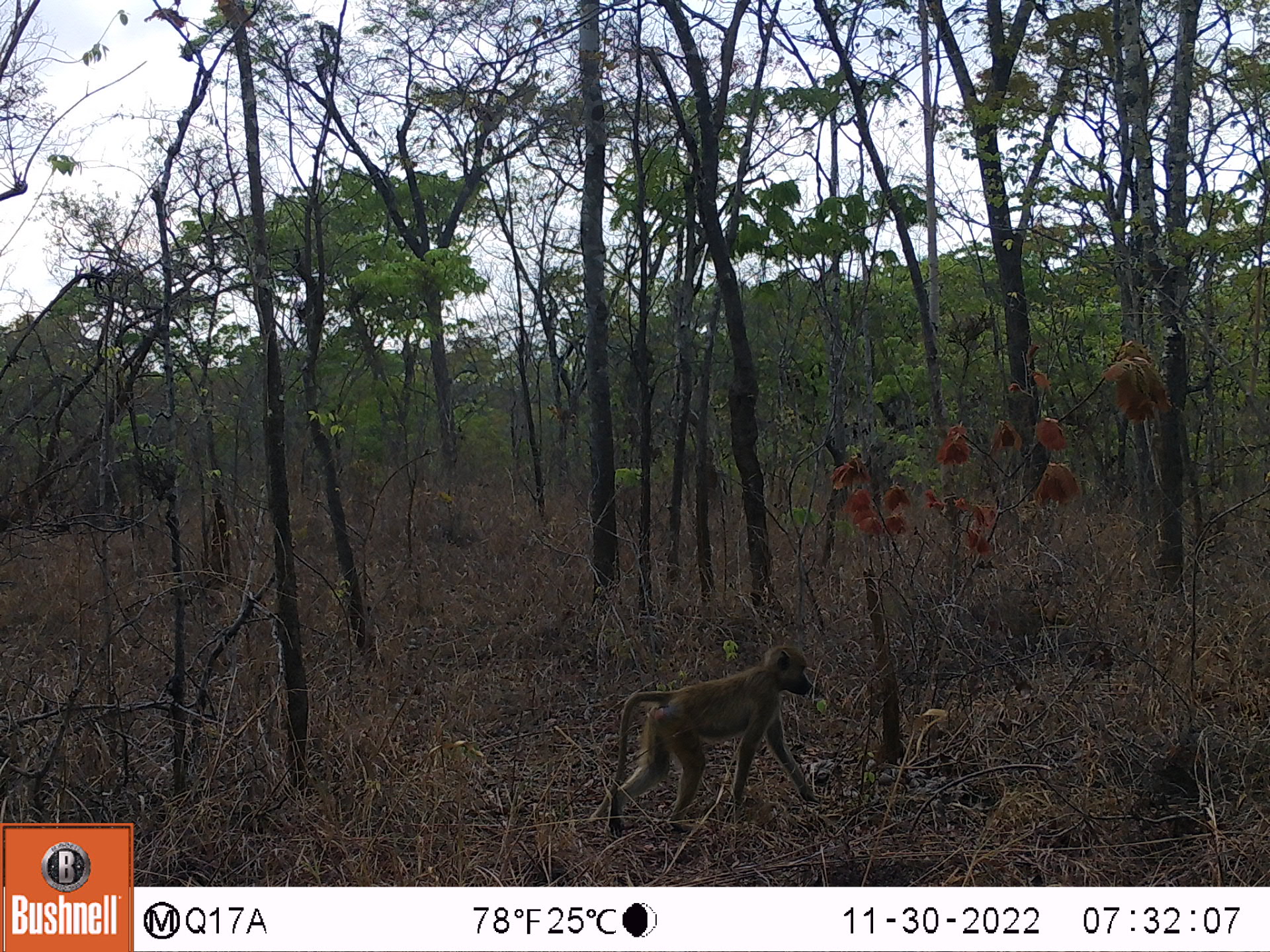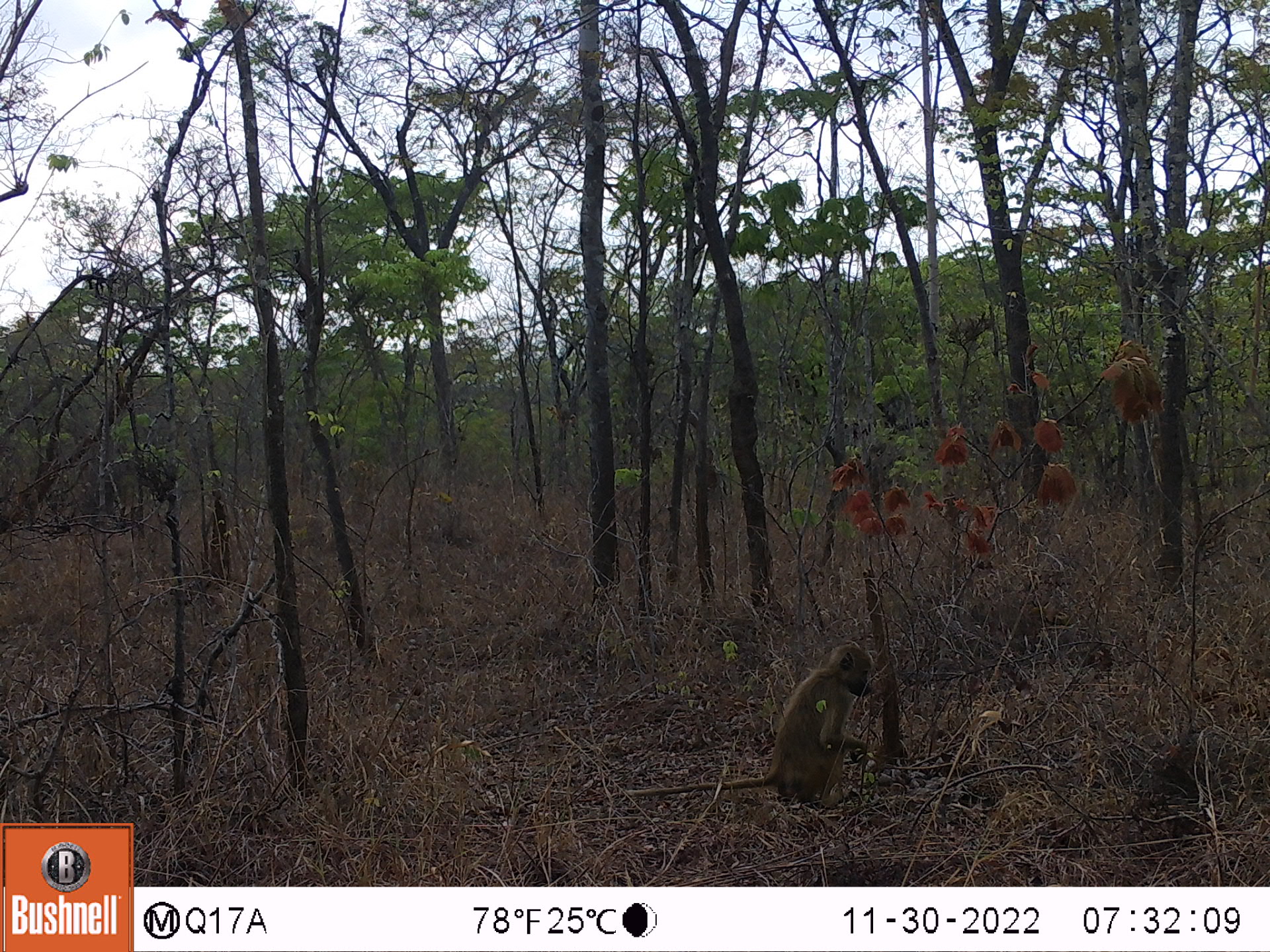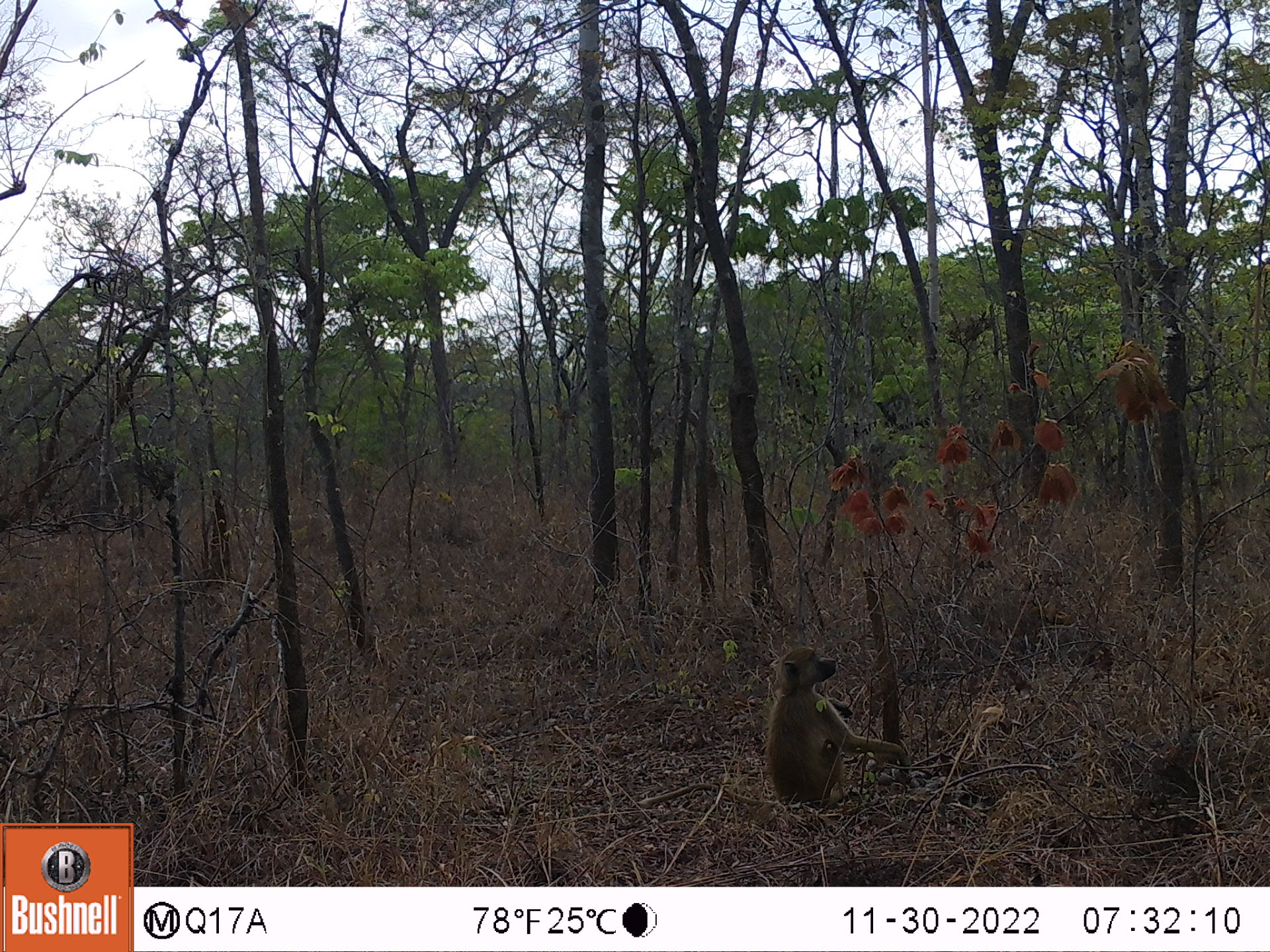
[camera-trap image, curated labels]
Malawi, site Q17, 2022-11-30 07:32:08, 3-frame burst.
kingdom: Animalia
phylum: Chordata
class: Mammalia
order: Primates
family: Cercopithecidae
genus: Papio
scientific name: Papio cynocephalus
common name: yellow baboon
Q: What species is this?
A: Yellow baboon (Papio cynocephalus).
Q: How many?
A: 1.